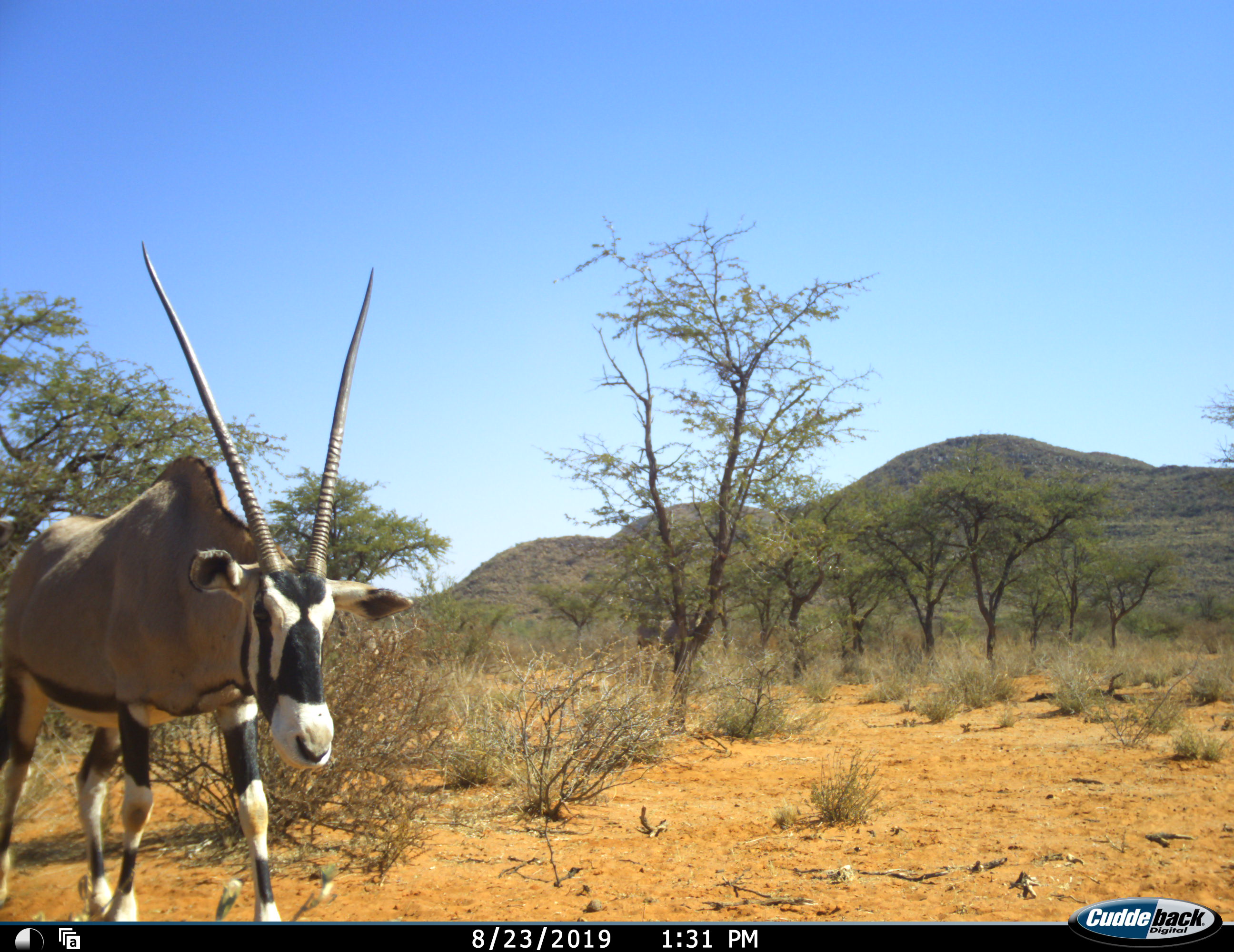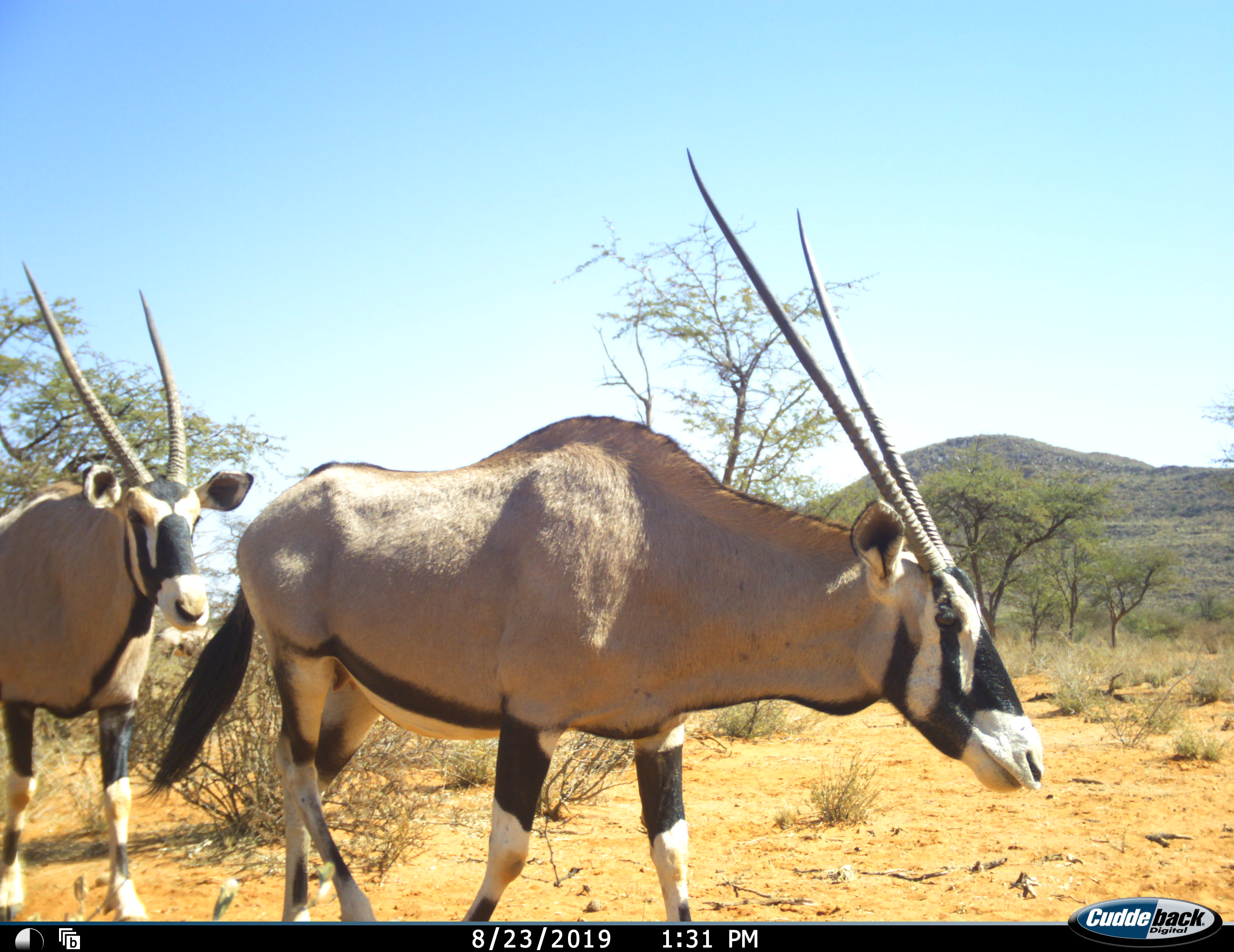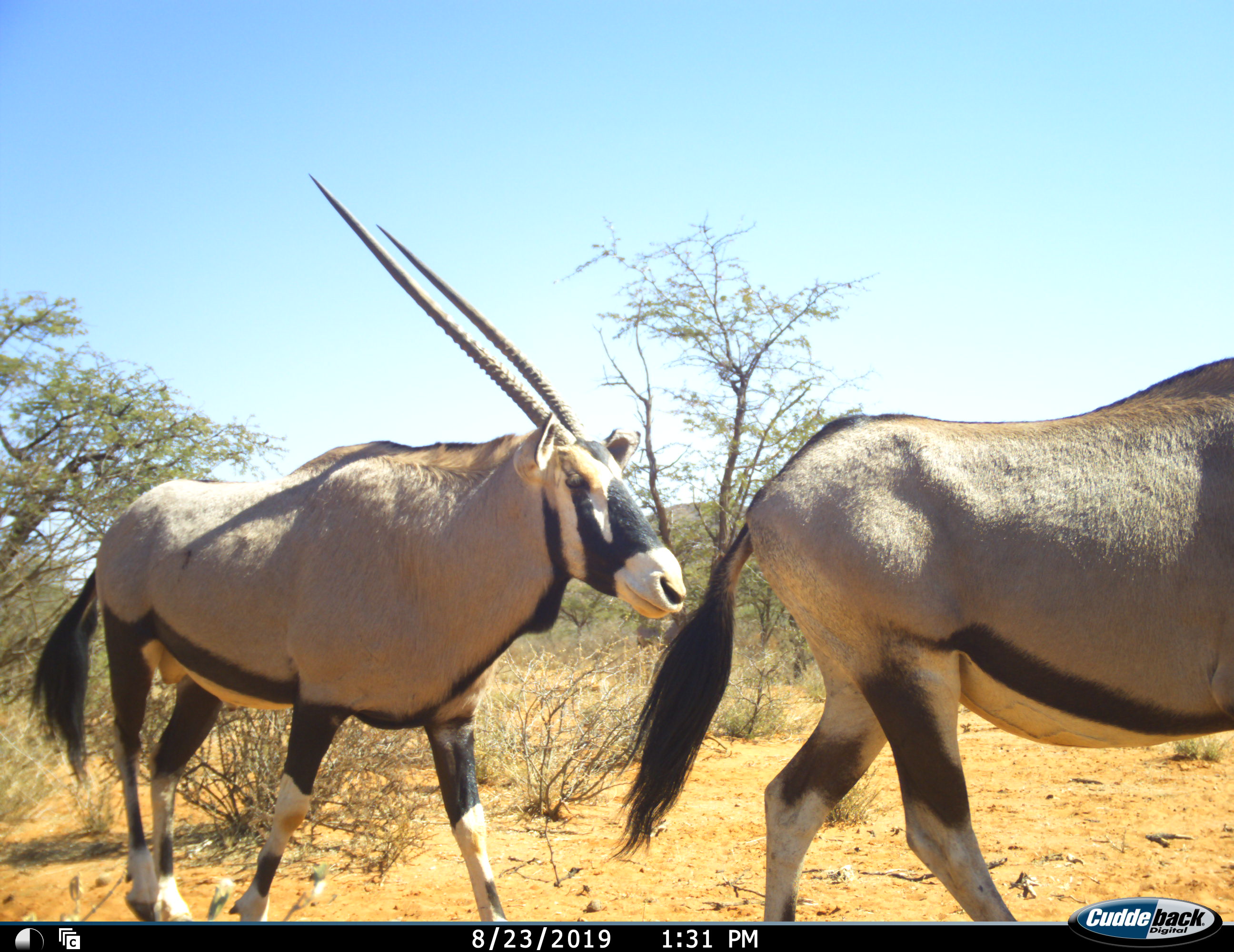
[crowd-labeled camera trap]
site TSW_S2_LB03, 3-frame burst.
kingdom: Animalia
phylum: Chordata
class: Mammalia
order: Artiodactyla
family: Bovidae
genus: Oryx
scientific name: Oryx gazella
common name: gemsbok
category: oryx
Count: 2.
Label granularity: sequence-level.